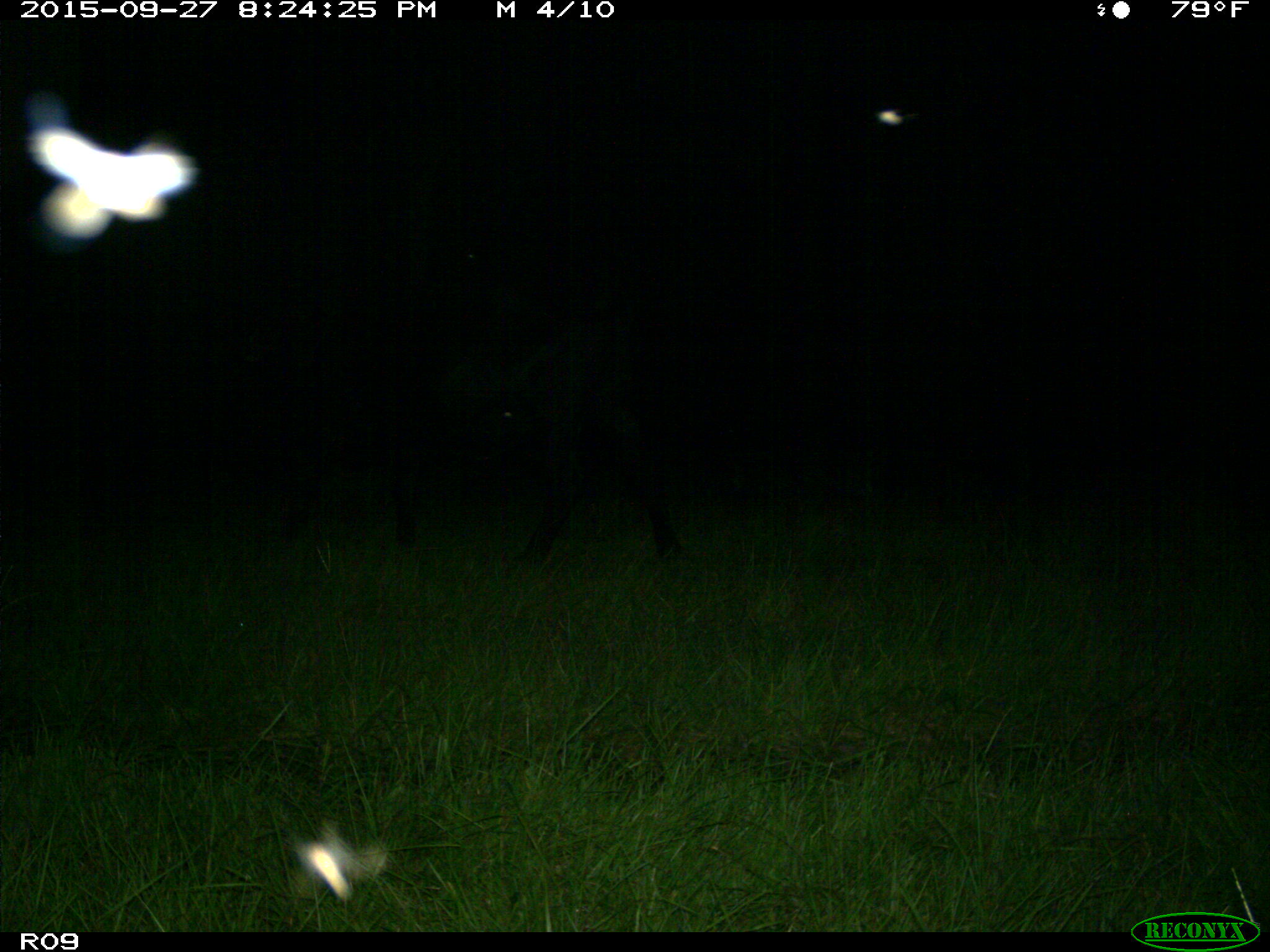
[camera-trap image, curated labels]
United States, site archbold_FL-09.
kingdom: Animalia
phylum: Chordata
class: Mammalia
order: Artiodactyla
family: Bovidae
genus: Bos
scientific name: Bos taurus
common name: domestic cow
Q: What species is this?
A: Bos taurus (domestic cow).